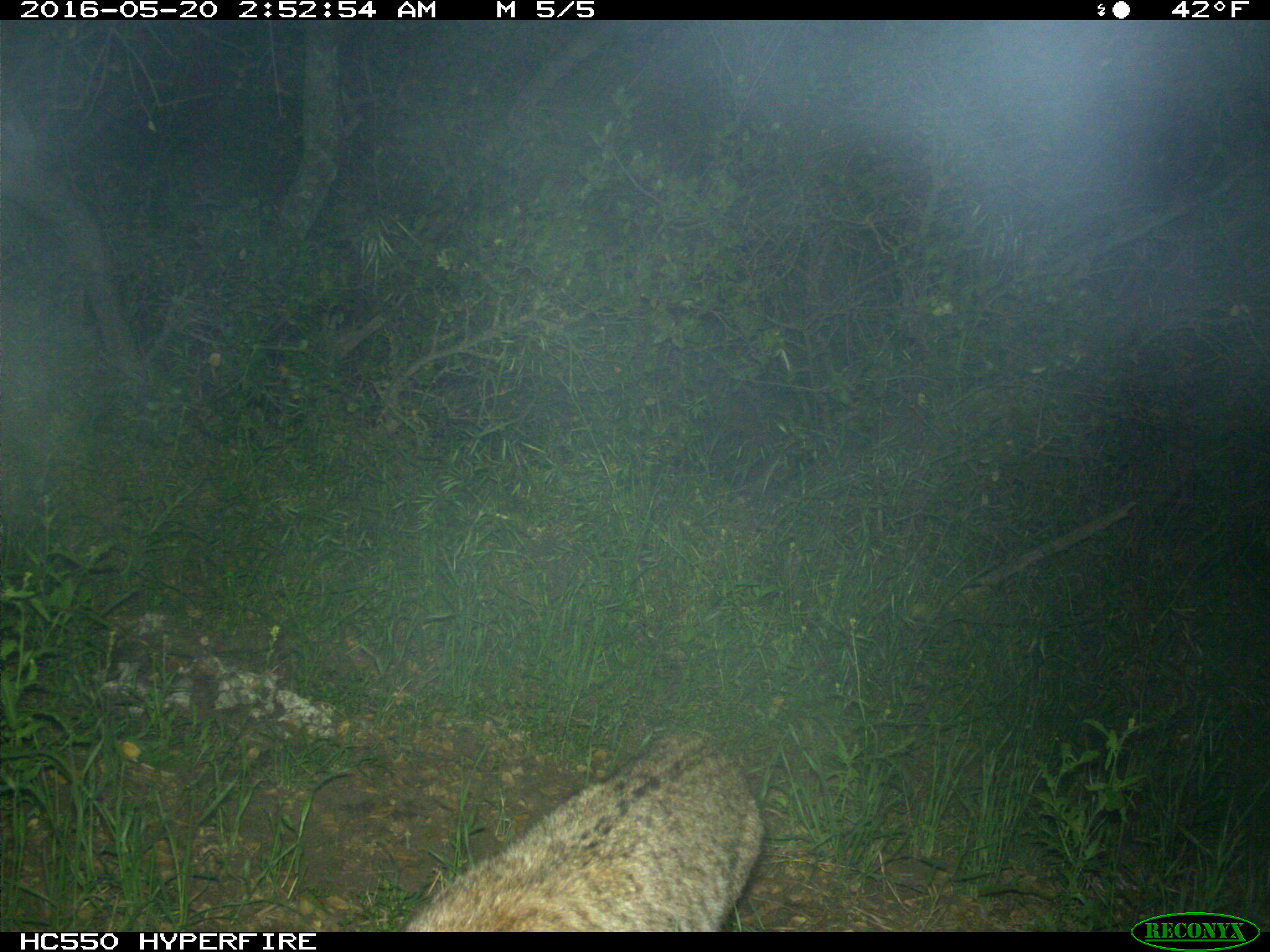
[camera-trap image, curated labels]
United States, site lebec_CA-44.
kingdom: Animalia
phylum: Chordata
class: Mammalia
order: Carnivora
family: Felidae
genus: Lynx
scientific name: Lynx rufus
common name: bobcat